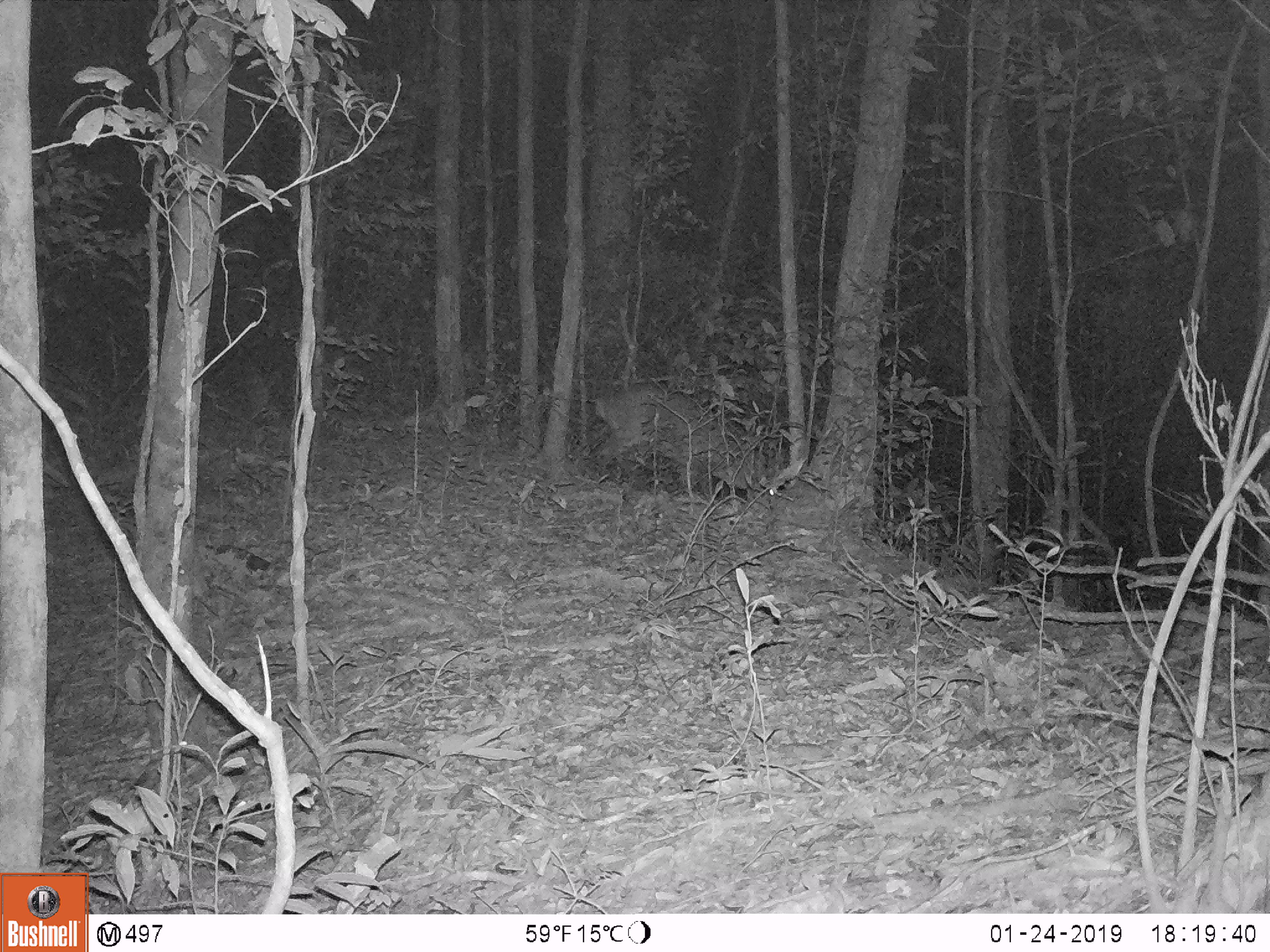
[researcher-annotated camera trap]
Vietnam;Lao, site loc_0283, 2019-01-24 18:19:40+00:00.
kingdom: Animalia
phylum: Chordata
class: Mammalia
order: Artiodactyla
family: Cervidae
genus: Muntiacus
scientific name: Muntiacus vuquangensis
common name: large-antlered muntjac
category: large antlered muntjac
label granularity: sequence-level